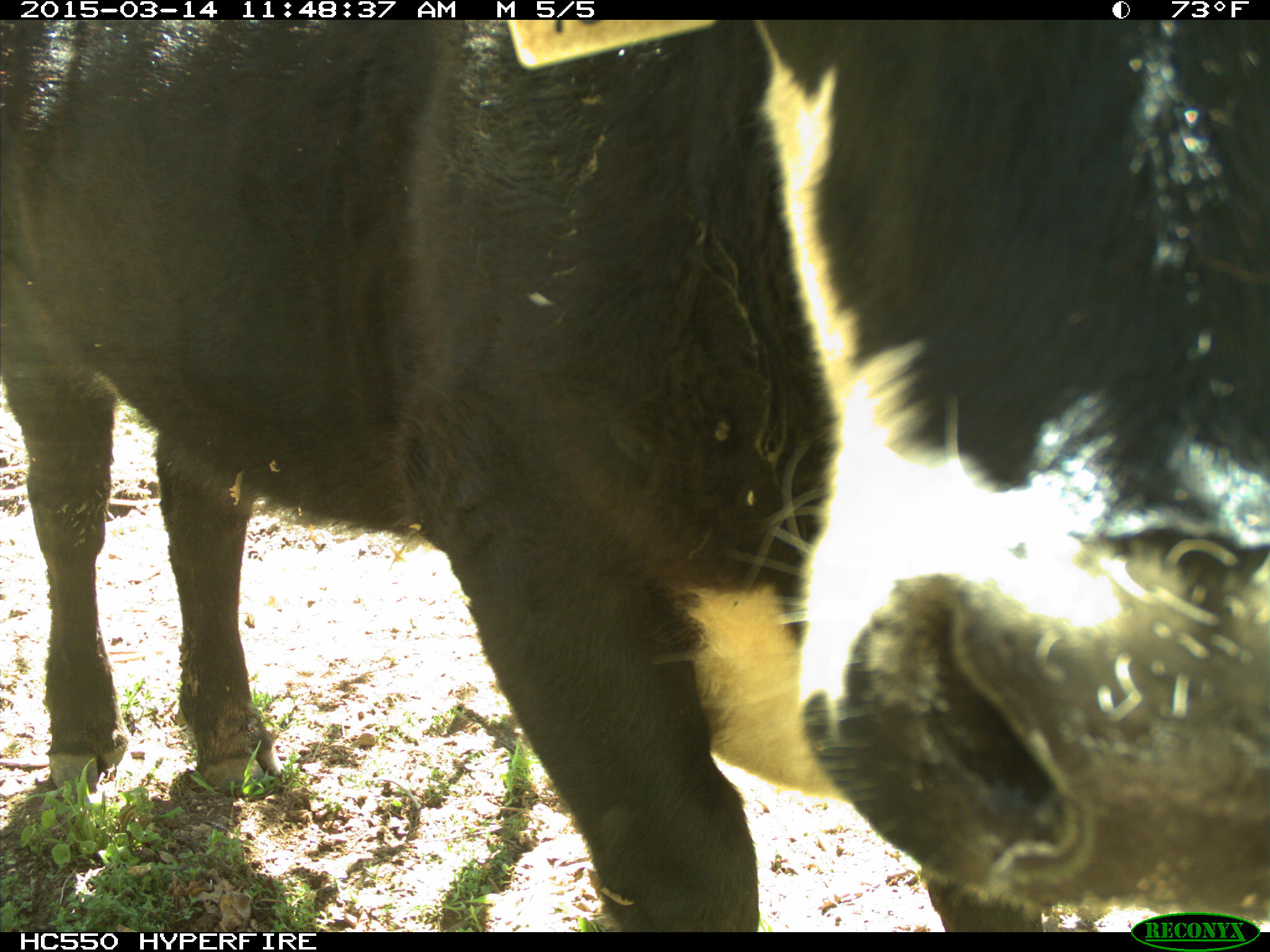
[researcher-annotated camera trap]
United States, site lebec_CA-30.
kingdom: Animalia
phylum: Chordata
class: Mammalia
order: Artiodactyla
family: Bovidae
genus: Bos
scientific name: Bos taurus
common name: domestic cow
Bos taurus (domestic cow).